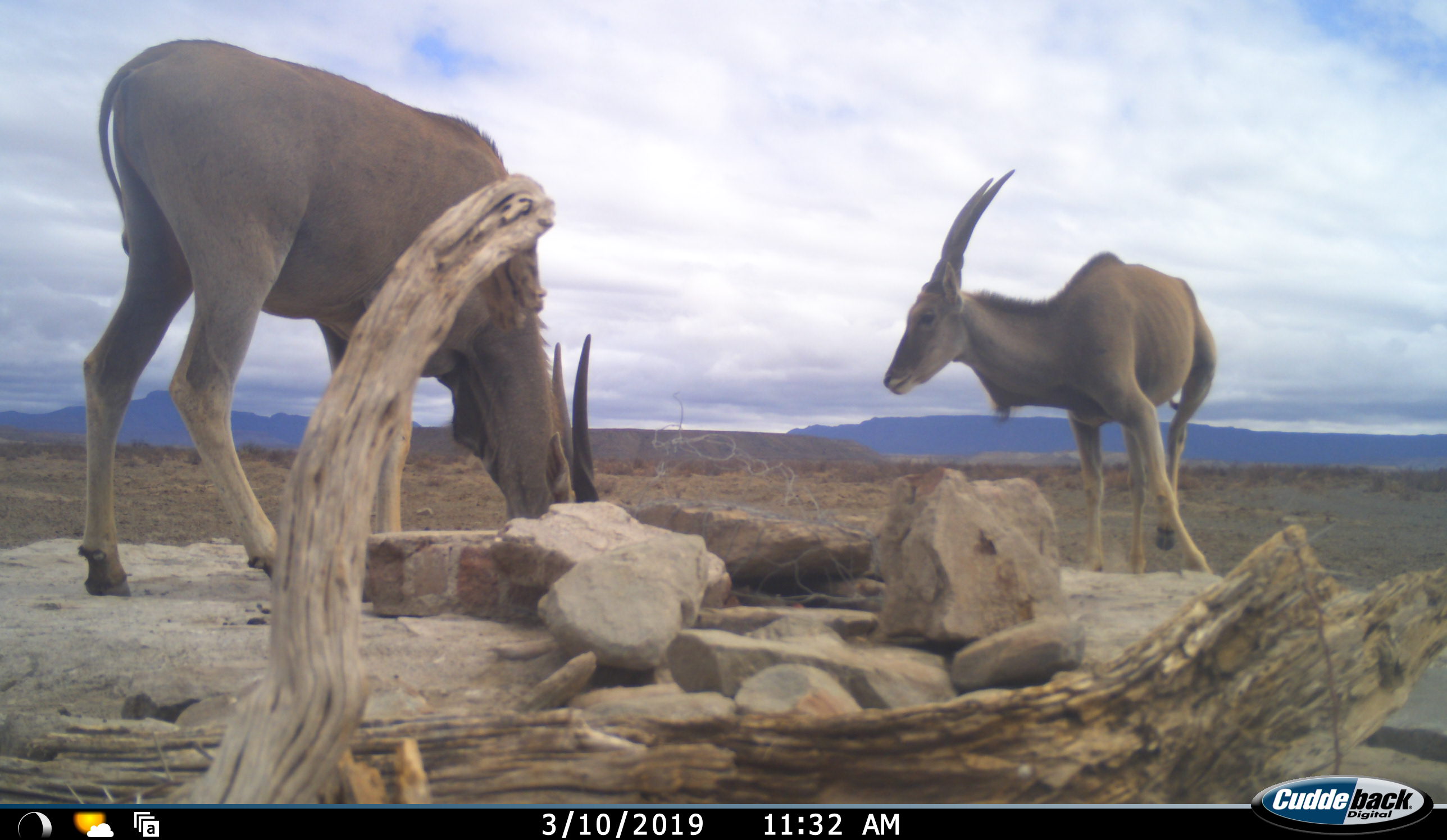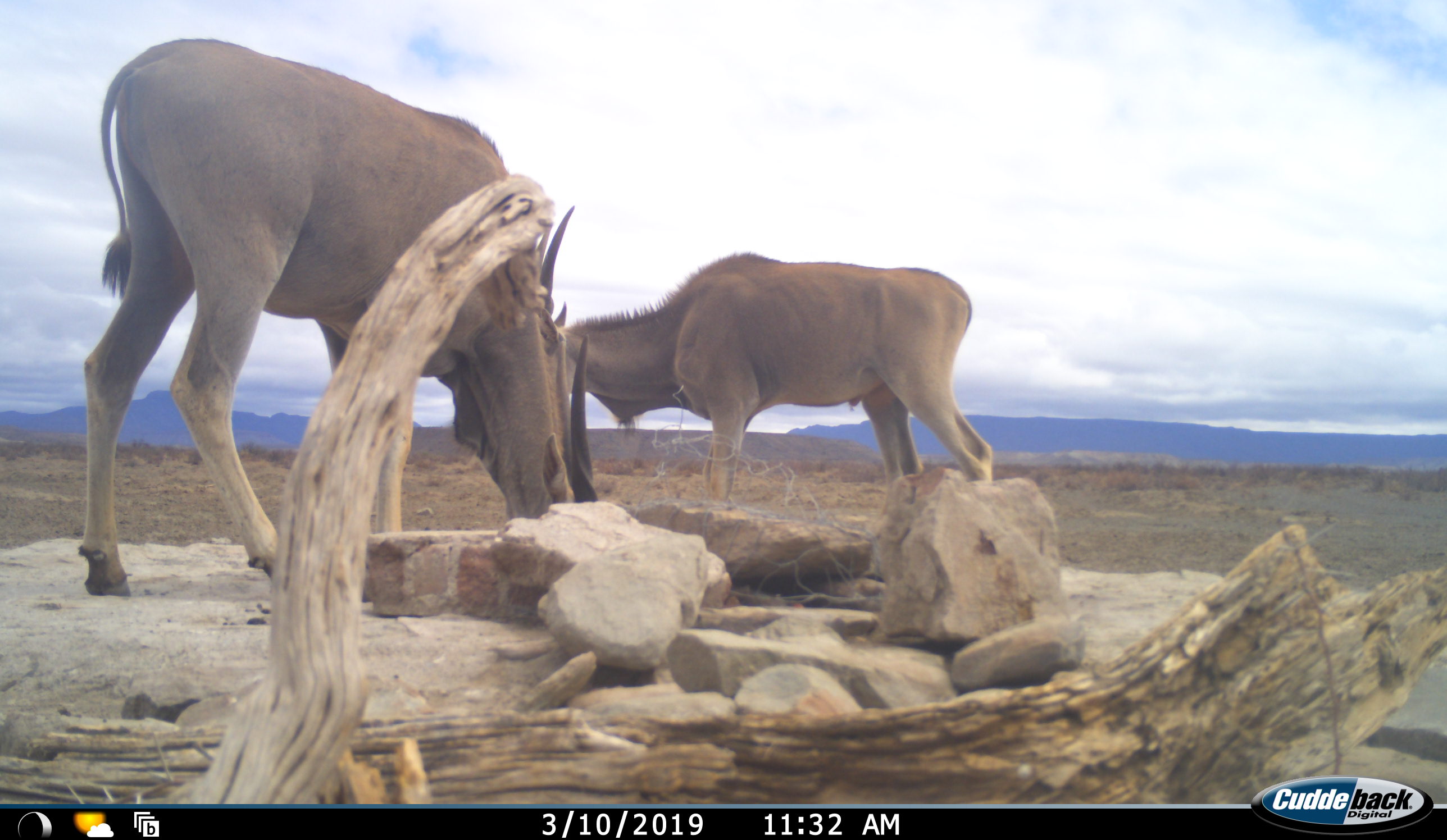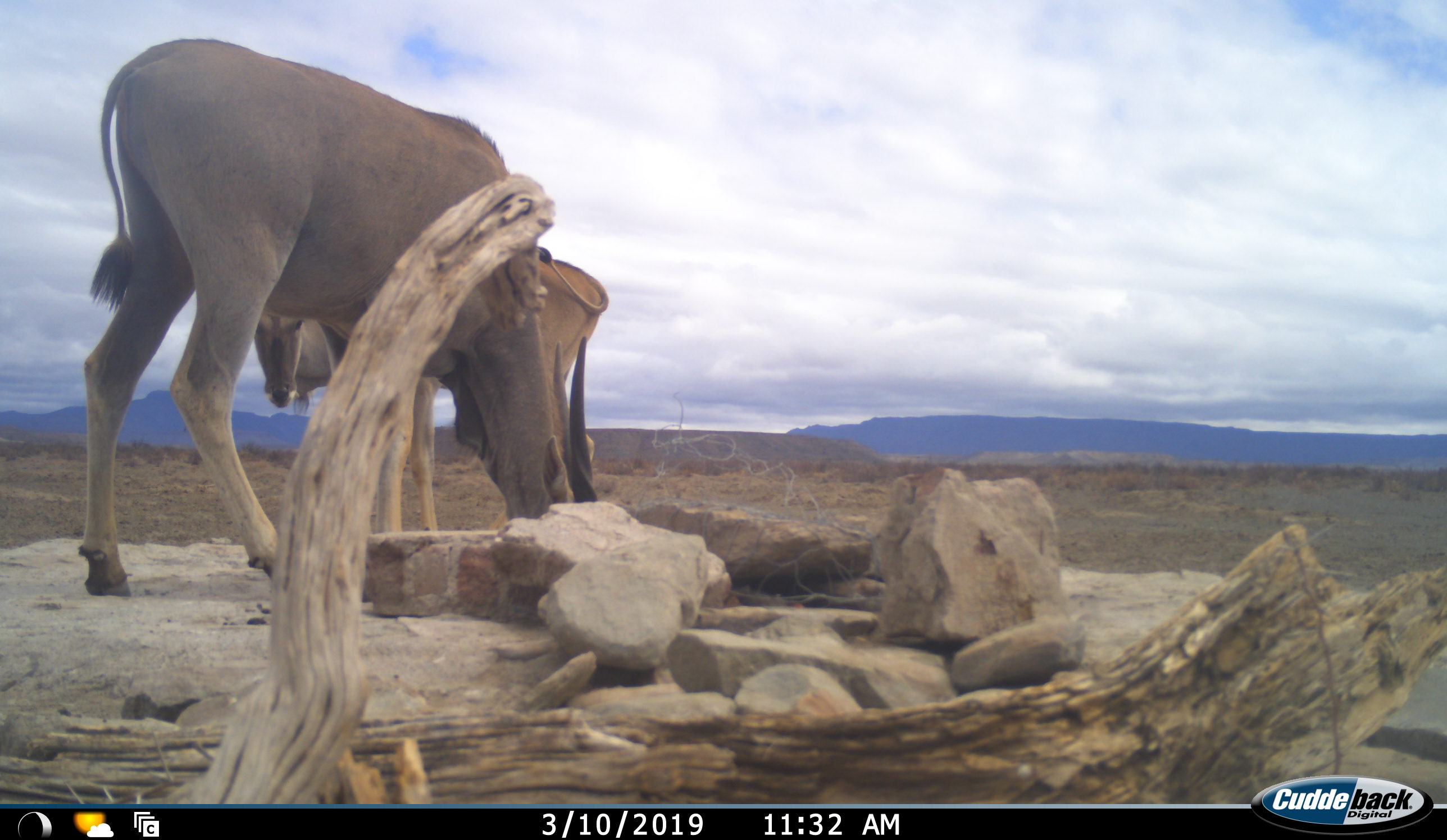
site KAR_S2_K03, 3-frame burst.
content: unidentified animal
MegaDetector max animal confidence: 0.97